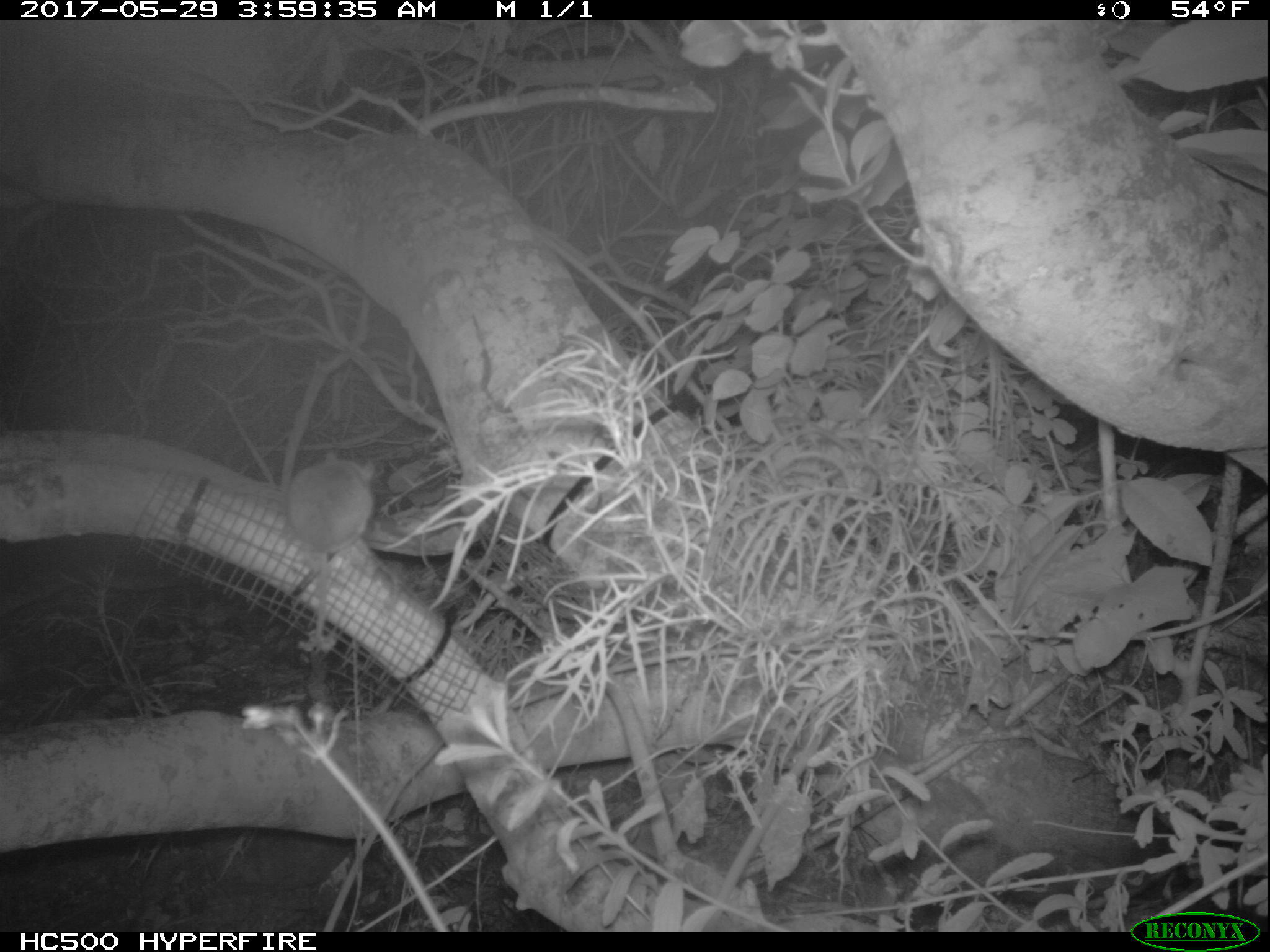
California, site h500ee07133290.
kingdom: Animalia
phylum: Chordata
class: Mammalia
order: Rodentia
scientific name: Rodentia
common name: rodent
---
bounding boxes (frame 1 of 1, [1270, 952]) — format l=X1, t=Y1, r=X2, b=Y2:
rodent: l=287, t=452, r=374, b=638